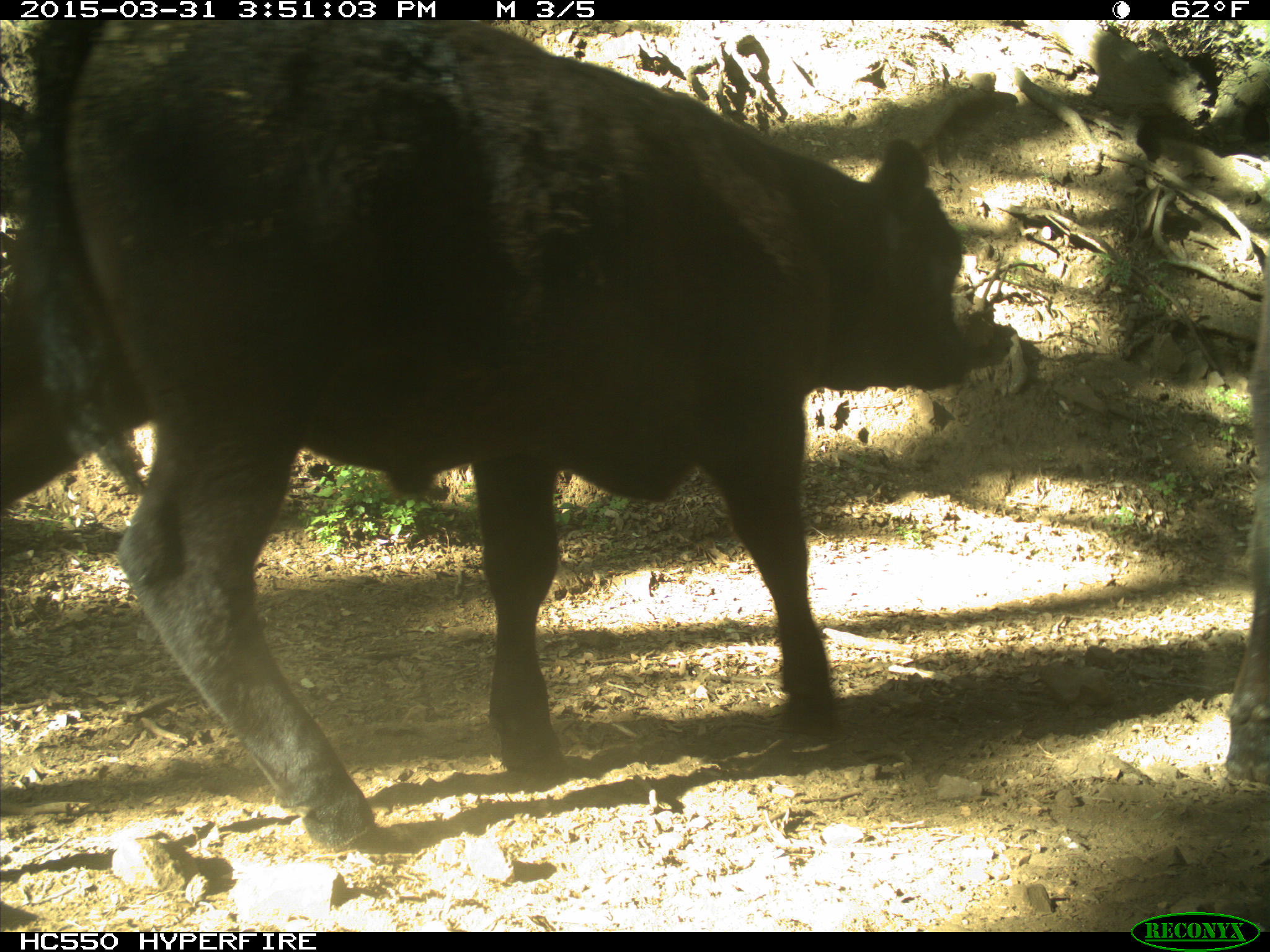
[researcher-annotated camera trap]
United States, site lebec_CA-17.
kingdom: Animalia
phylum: Chordata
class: Mammalia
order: Artiodactyla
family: Bovidae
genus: Bos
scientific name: Bos taurus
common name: domestic cow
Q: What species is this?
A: Bos taurus (domestic cow).